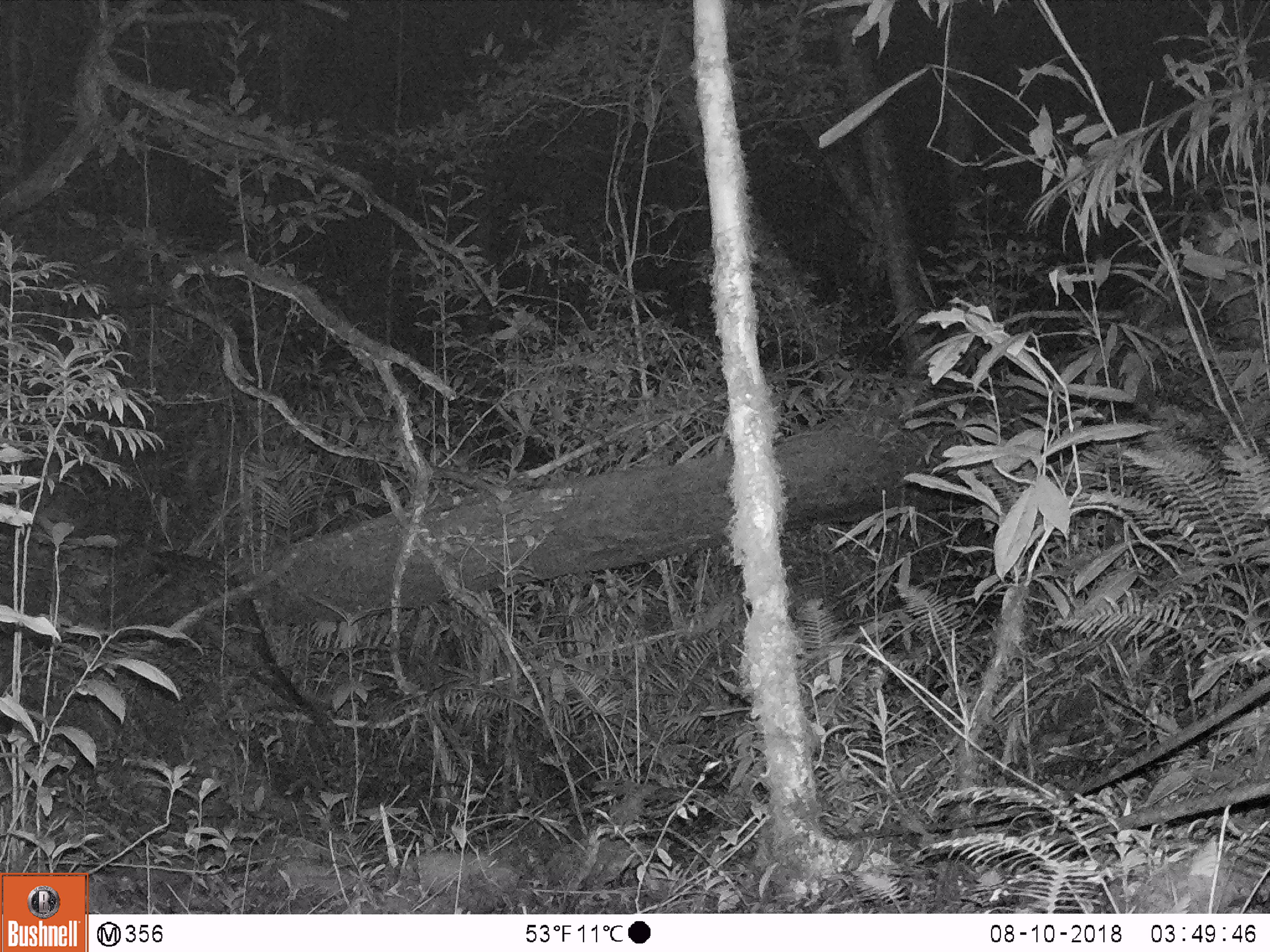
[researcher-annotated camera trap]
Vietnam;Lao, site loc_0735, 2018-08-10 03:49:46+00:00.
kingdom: Animalia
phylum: Chordata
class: Mammalia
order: Carnivora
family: Viverridae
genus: Paradoxurus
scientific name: Paradoxurus hermaphroditus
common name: common palm civet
Common palm civet (Paradoxurus hermaphroditus). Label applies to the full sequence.